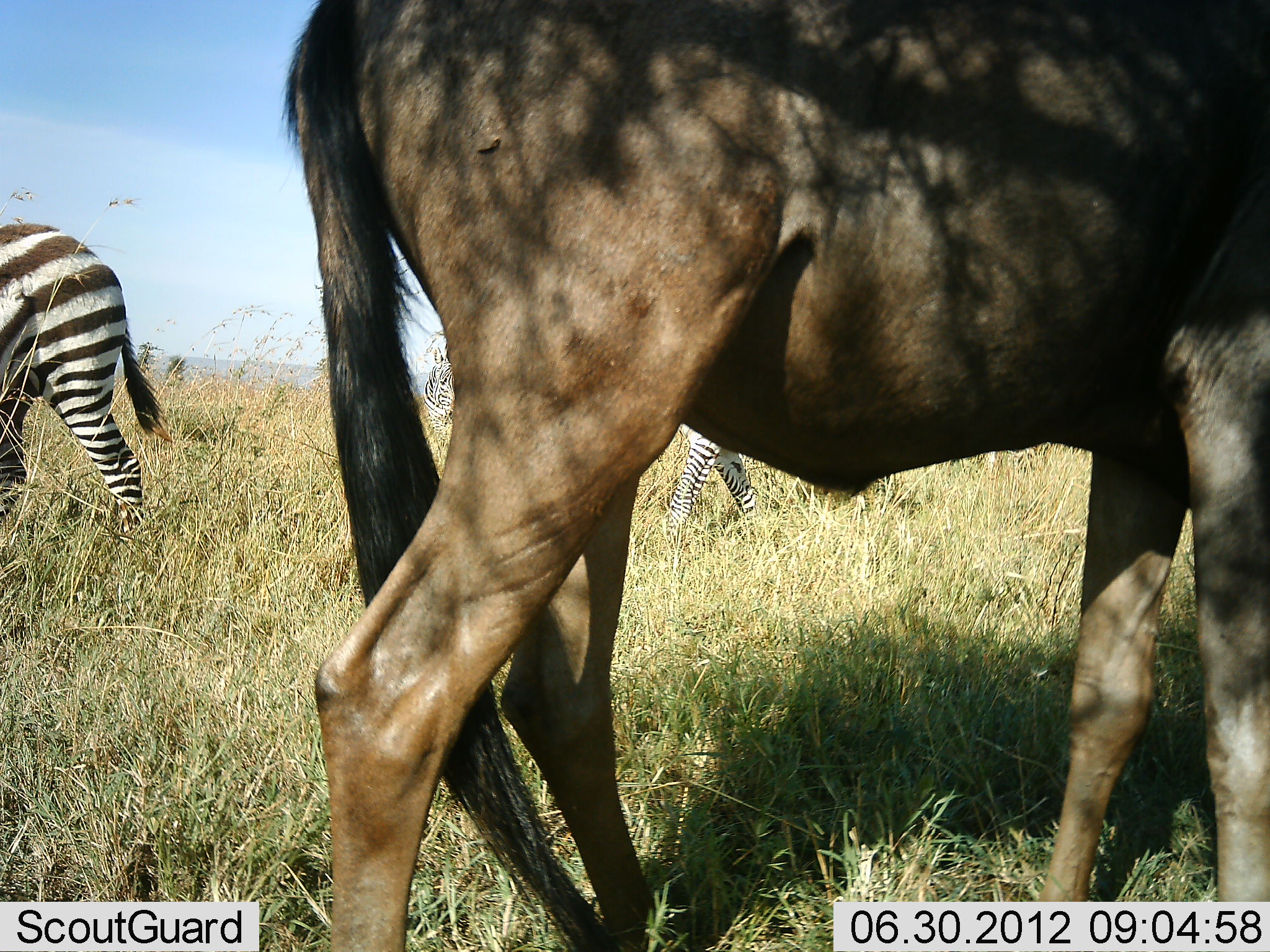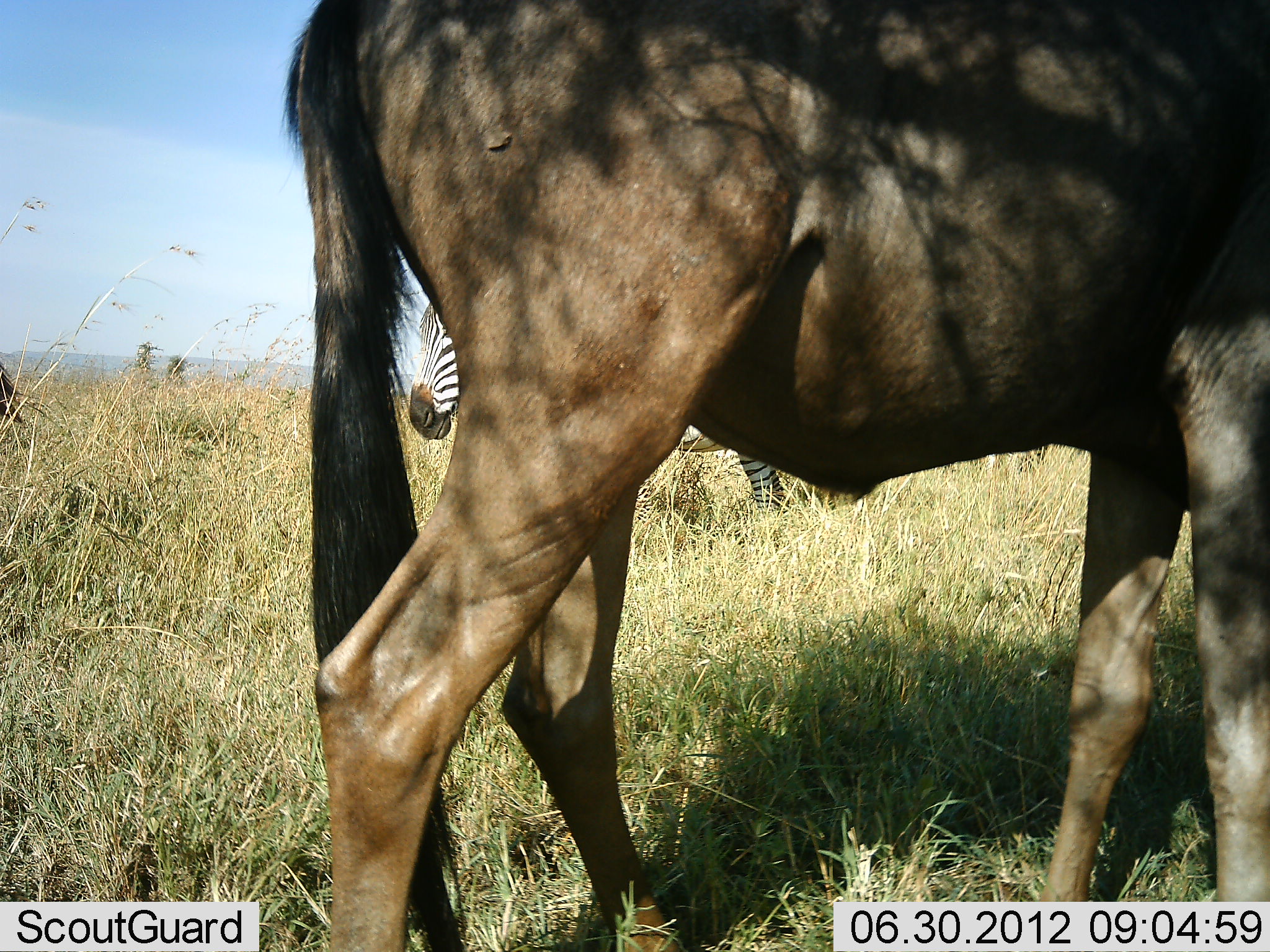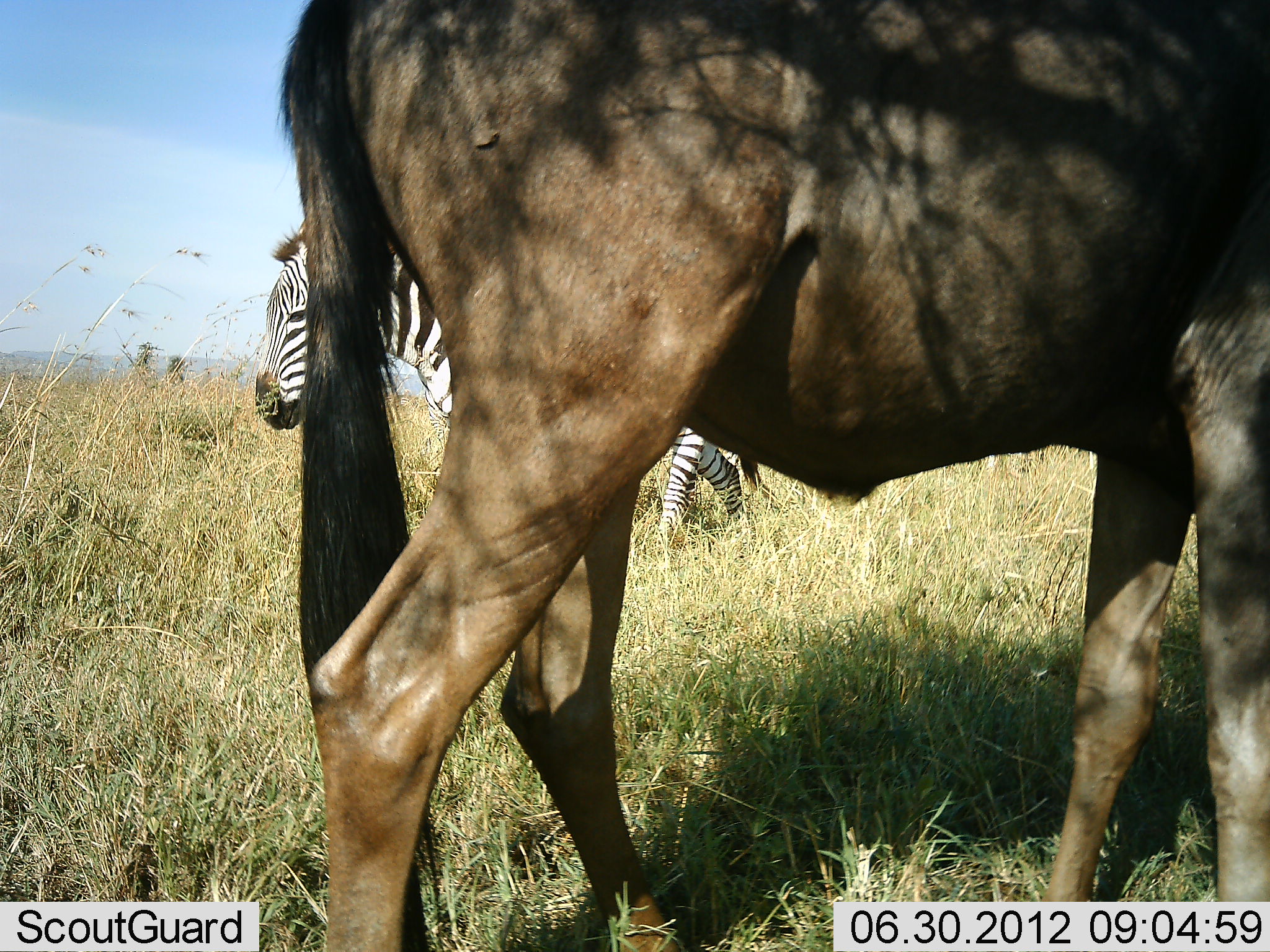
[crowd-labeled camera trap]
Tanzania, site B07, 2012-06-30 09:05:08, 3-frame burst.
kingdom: Animalia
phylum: Chordata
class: Mammalia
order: Artiodactyla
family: Bovidae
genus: Connochaetes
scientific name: Connochaetes taurinus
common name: blue wildebeest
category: wildebeest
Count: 1.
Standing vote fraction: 100%.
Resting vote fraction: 0%.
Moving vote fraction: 0%.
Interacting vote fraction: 0%.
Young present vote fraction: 0%.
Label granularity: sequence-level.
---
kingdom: Animalia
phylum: Chordata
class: Mammalia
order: Perissodactyla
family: Equidae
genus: Equus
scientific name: Equus quagga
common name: plains zebra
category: zebra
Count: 2.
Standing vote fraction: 17%.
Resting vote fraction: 0%.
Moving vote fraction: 83%.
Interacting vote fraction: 0%.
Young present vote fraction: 0%.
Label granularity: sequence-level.